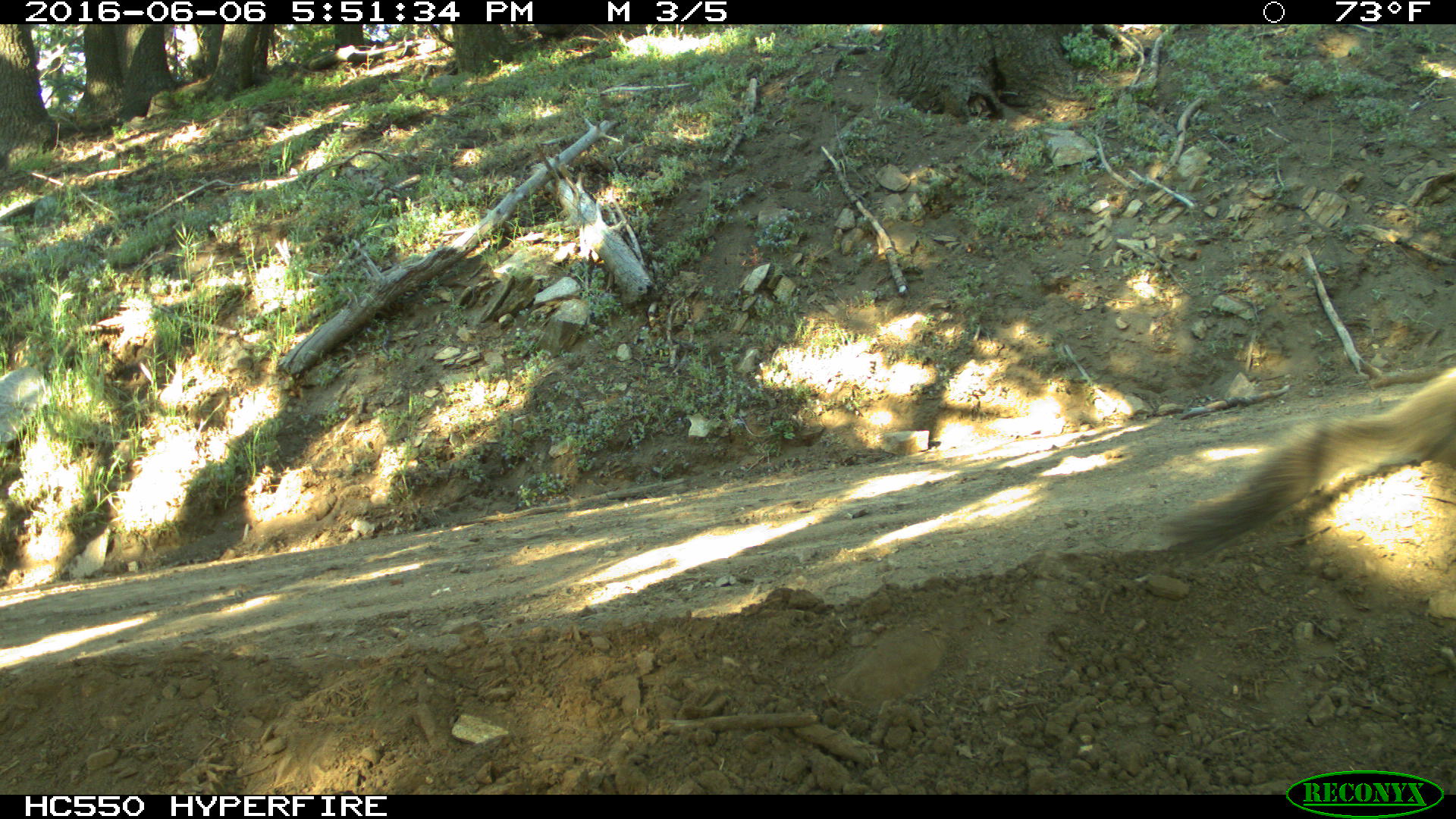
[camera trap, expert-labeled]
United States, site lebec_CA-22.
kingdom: Animalia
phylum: Chordata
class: Mammalia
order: Rodentia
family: Sciuridae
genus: Sciurus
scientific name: Sciurus carolinensis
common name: eastern gray squirrel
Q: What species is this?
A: Sciurus carolinensis (eastern gray squirrel).